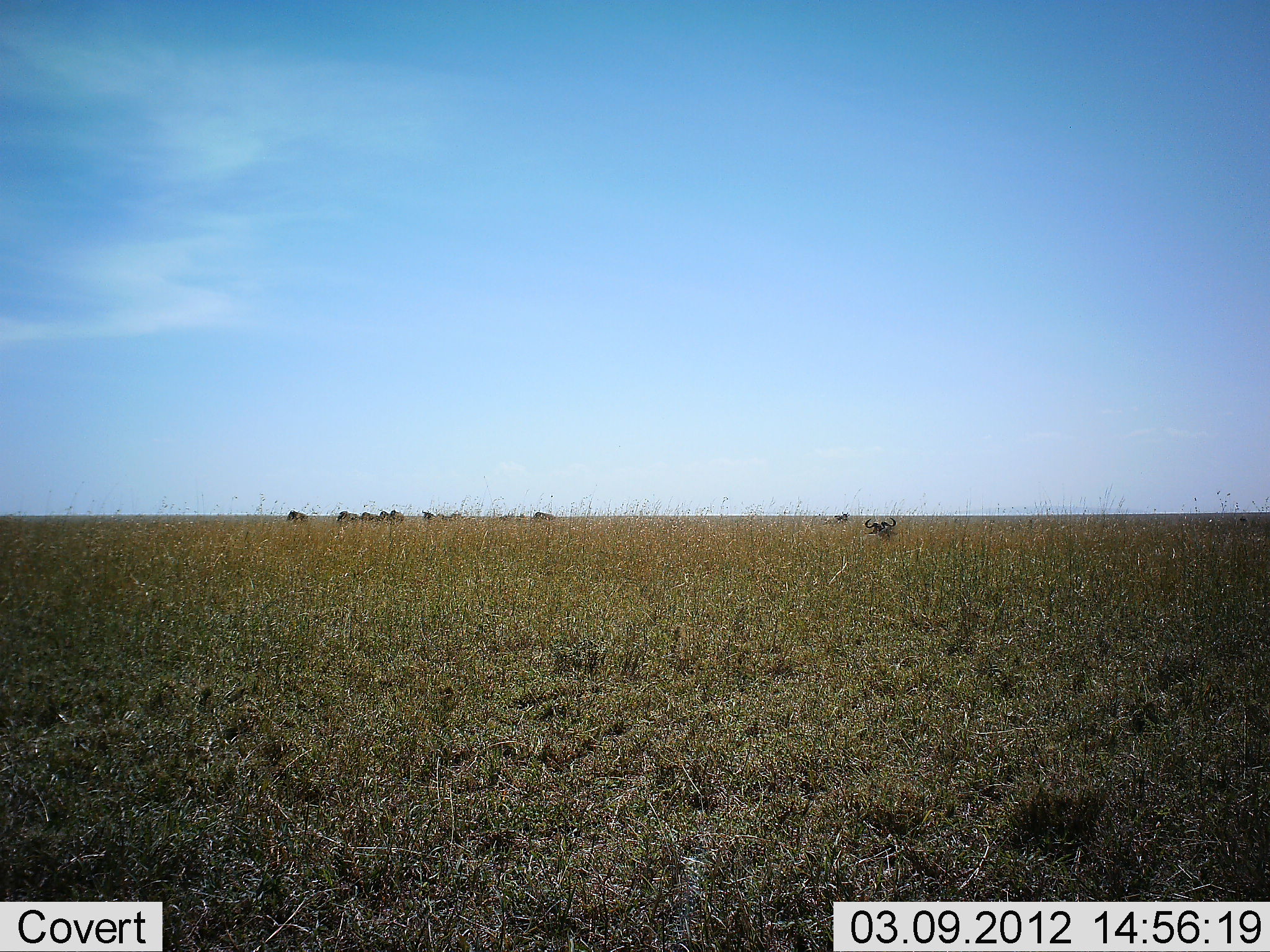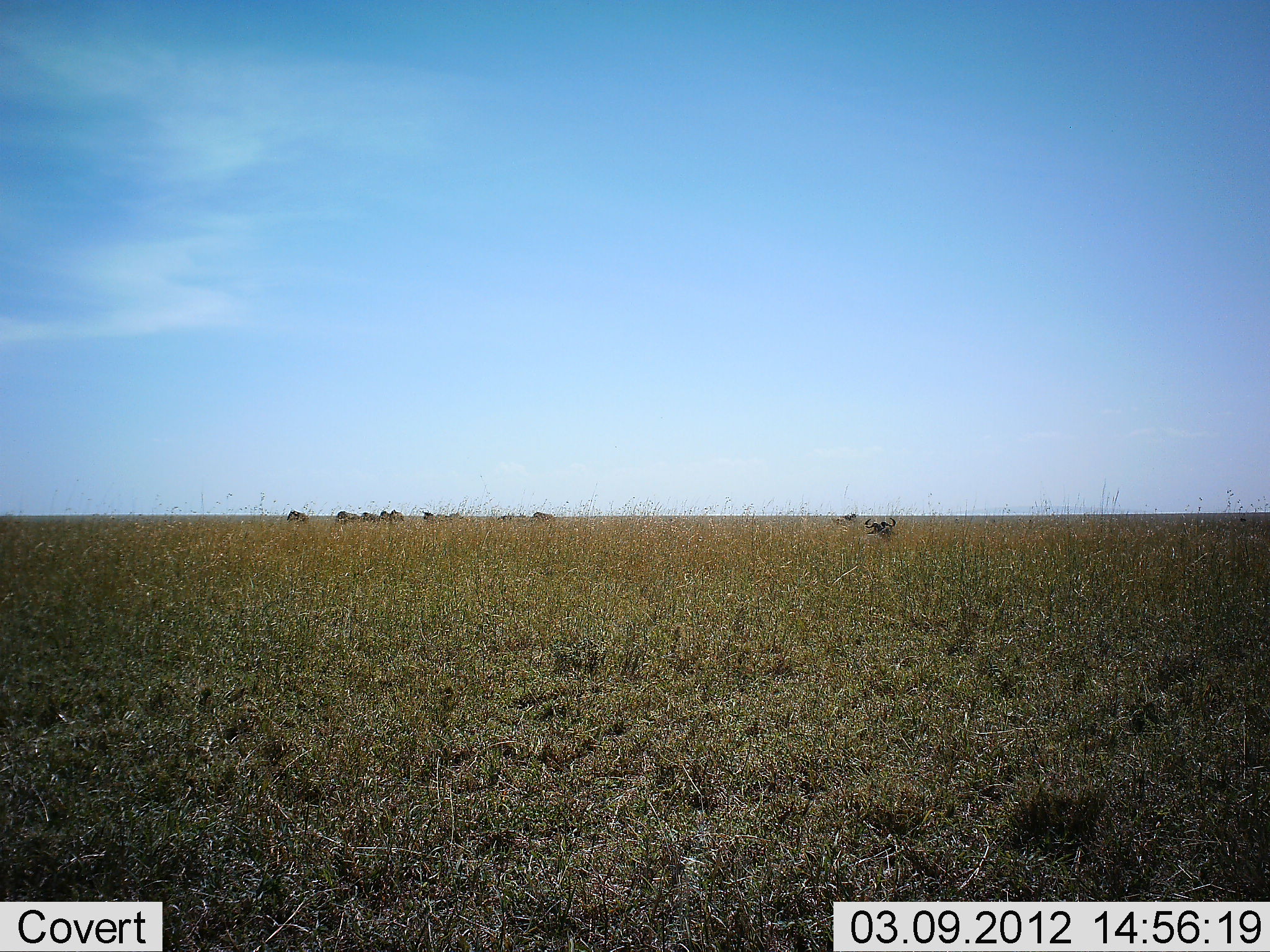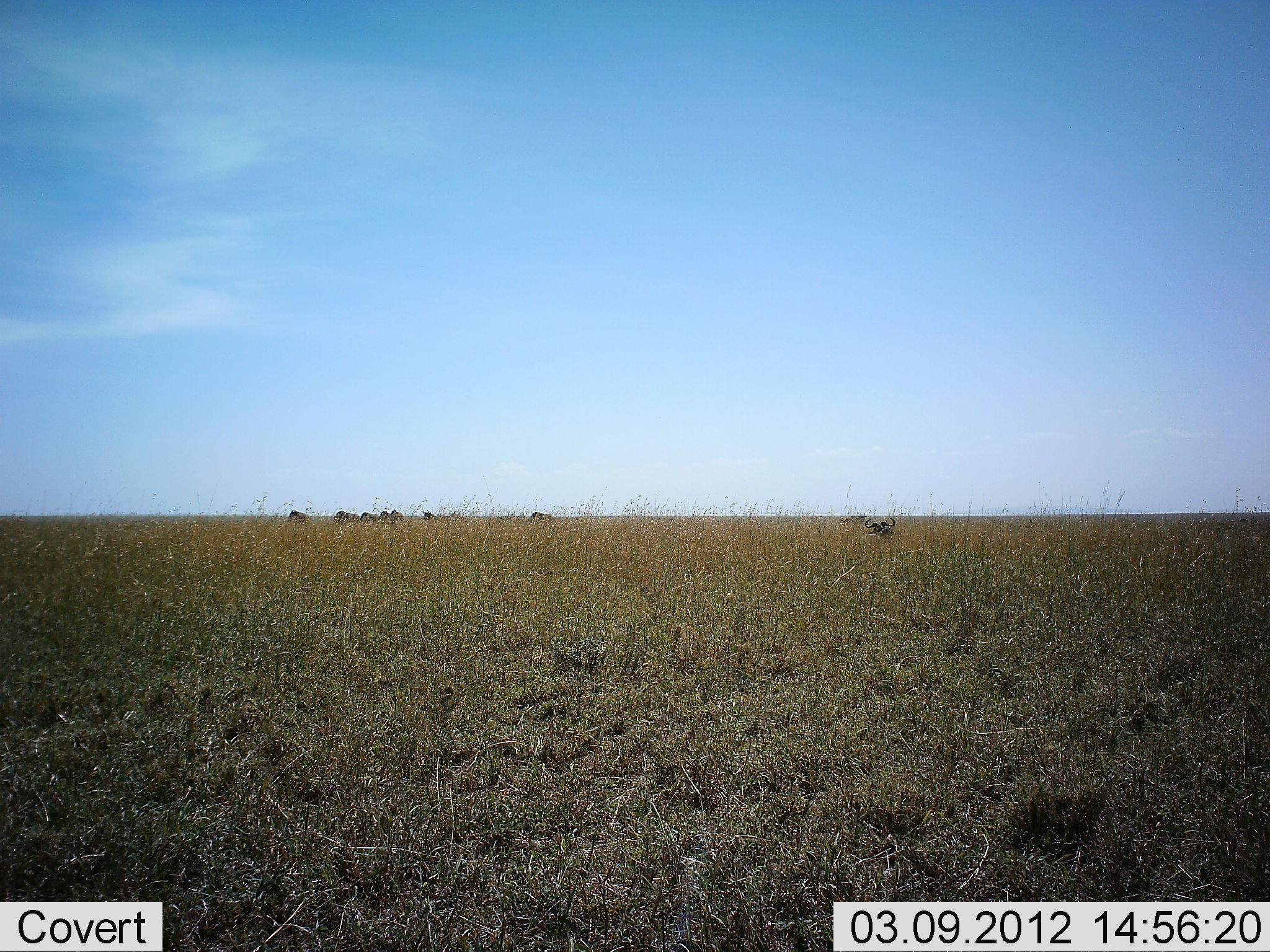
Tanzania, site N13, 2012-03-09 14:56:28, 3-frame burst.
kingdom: Animalia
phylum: Chordata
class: Mammalia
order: Artiodactyla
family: Bovidae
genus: Connochaetes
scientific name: Connochaetes taurinus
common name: blue wildebeest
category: wildebeest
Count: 10.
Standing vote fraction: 38%.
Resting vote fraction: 56%.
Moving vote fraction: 44%.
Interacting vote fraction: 0%.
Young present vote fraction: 0%.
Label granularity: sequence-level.